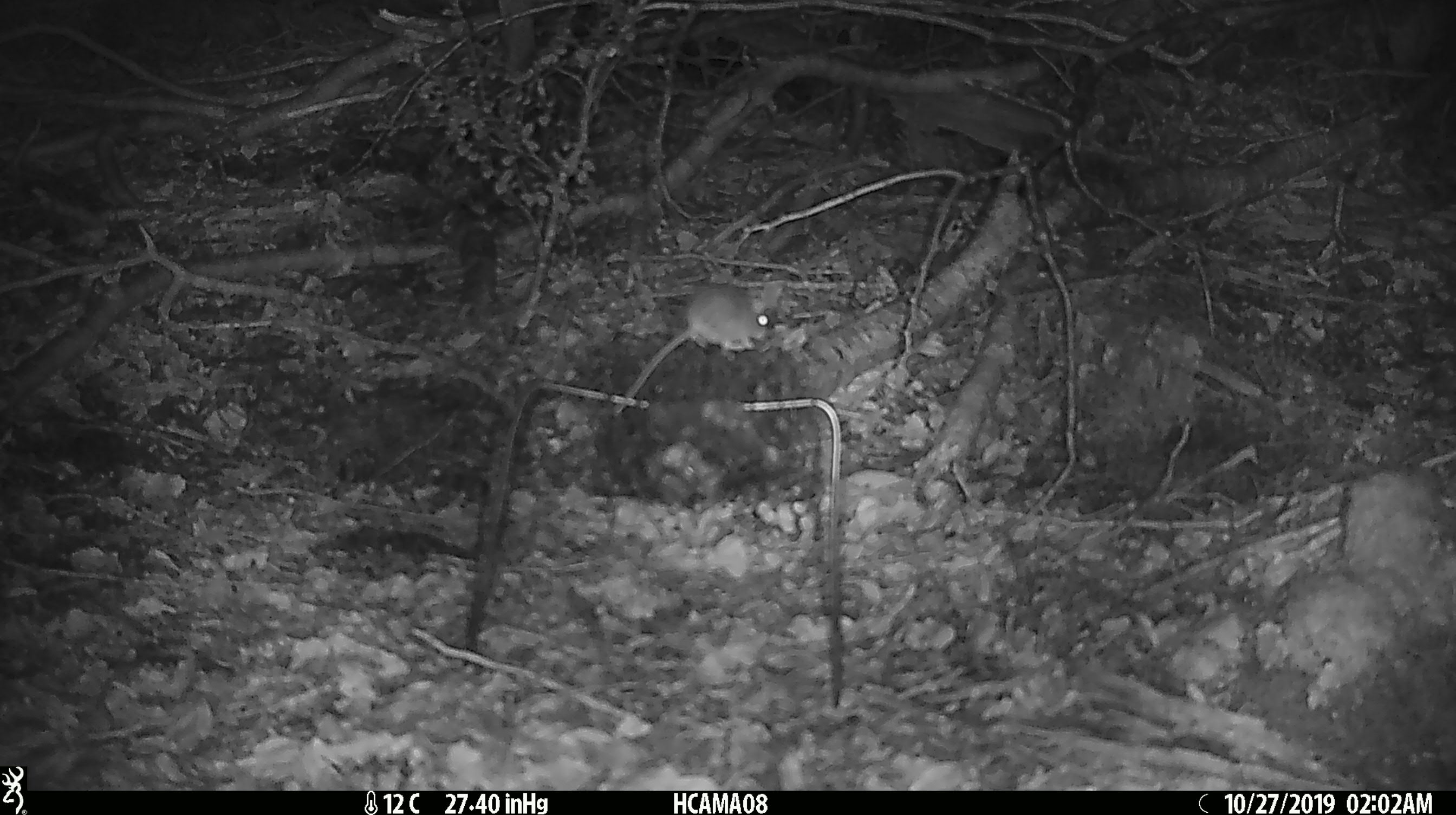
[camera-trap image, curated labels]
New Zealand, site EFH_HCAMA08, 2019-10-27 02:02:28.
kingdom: Animalia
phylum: Chordata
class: Mammalia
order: Rodentia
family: Muridae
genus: Mus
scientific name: Mus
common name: mouse